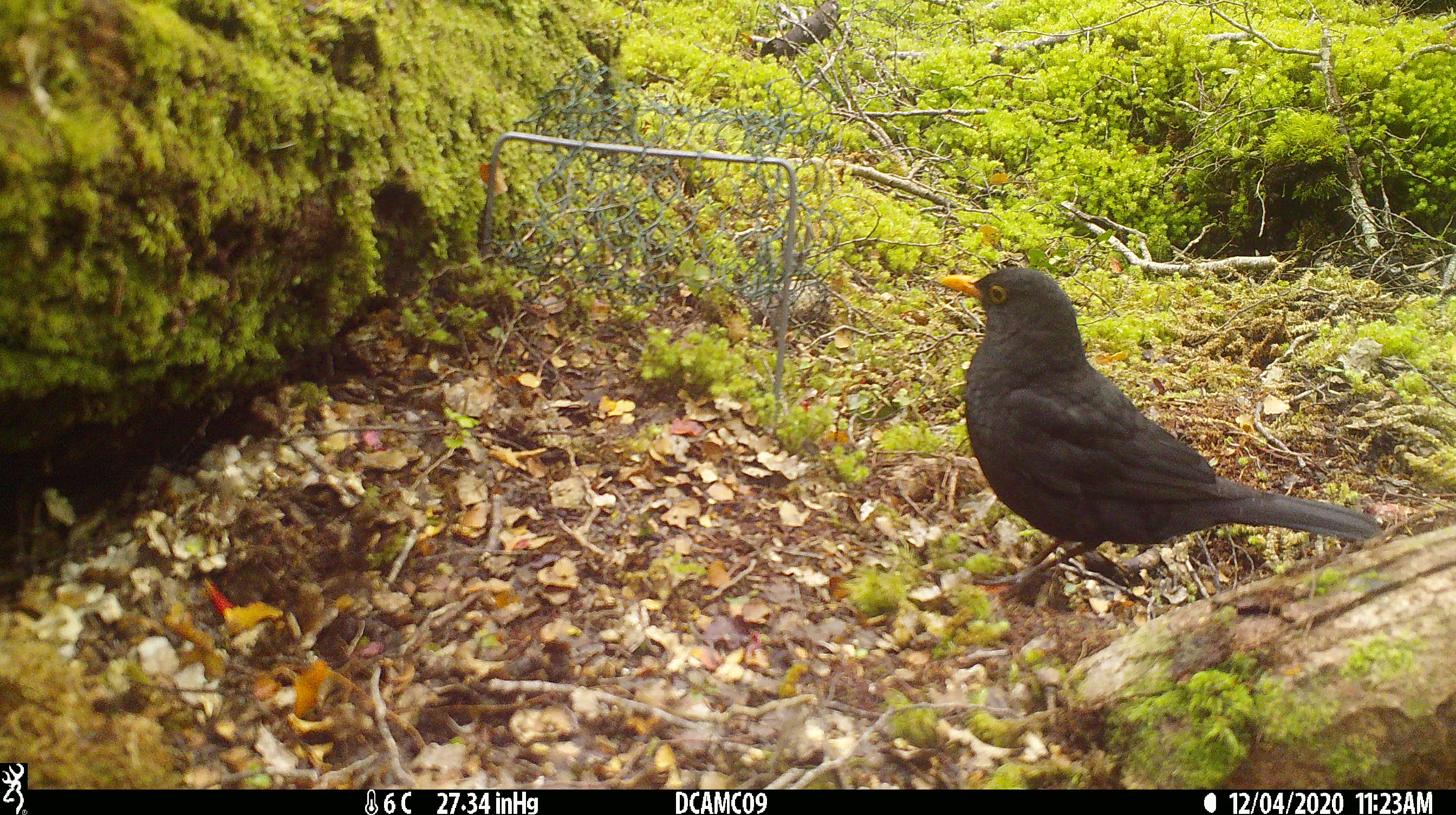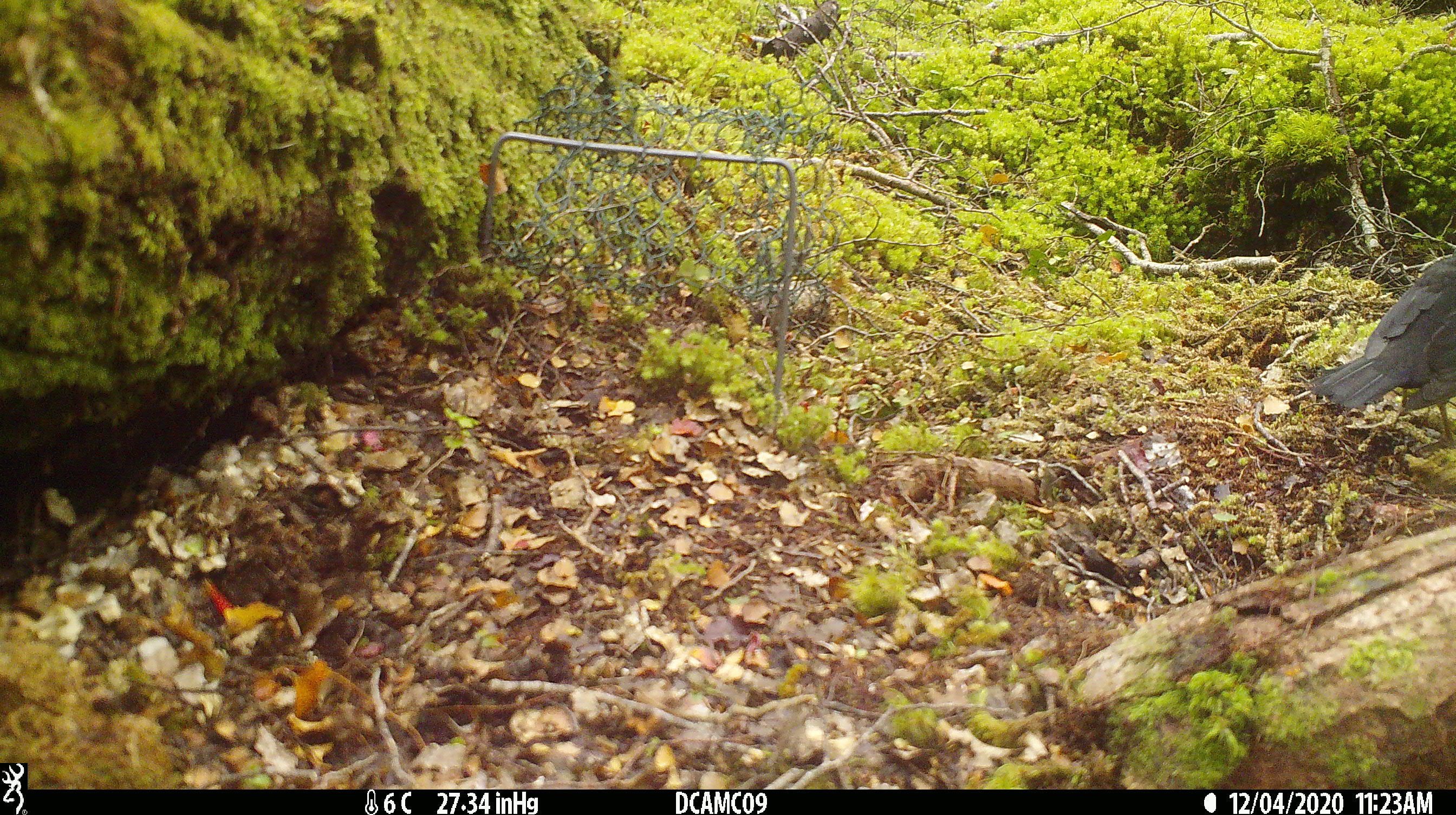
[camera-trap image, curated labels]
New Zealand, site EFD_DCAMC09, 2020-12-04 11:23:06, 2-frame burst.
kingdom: Animalia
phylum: Chordata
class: Aves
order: Passeriformes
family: Turdidae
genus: Turdus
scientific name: Turdus merula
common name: eurasian blackbird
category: blackbird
Blackbird (eurasian blackbird) (Turdus merula).